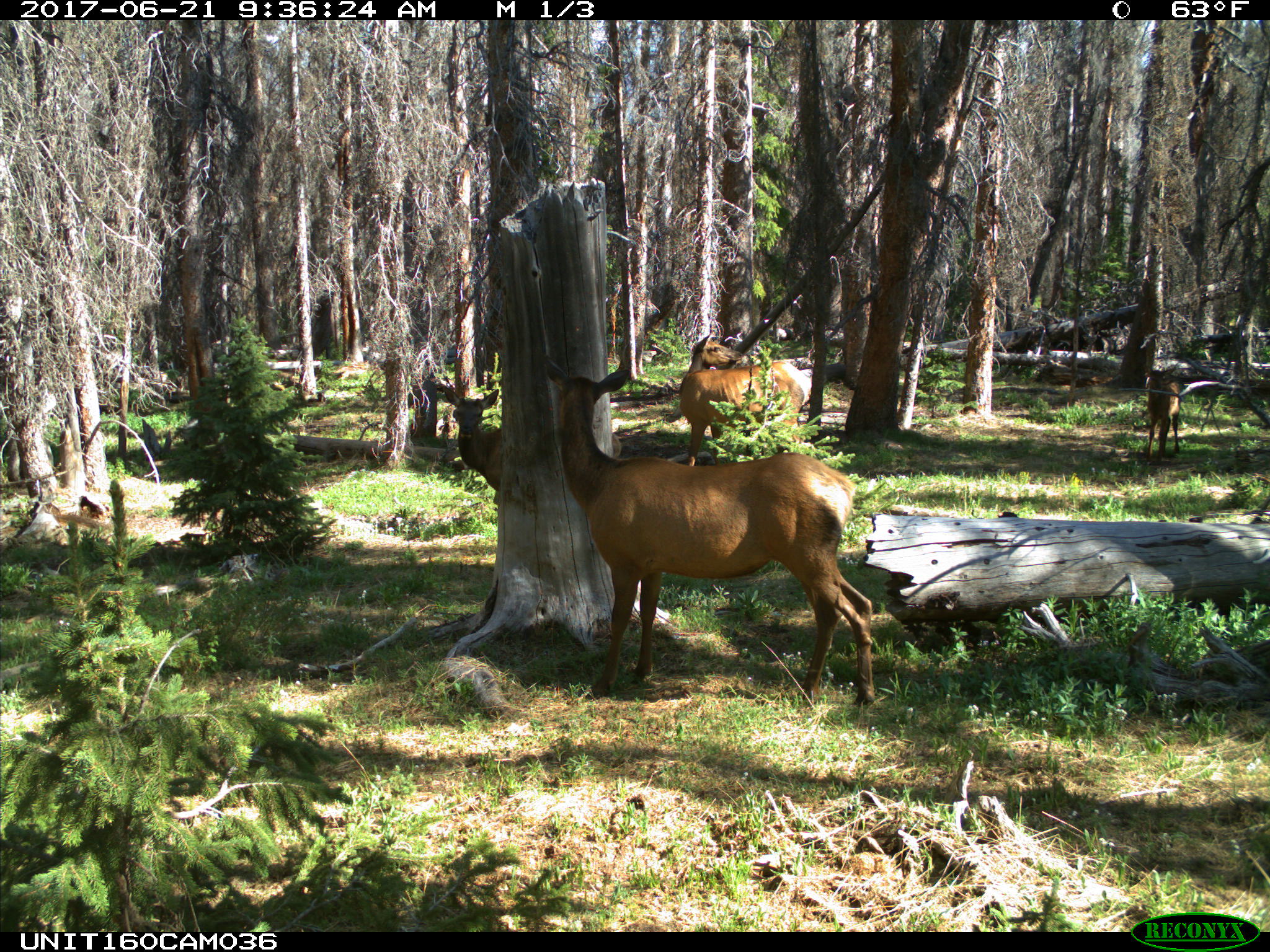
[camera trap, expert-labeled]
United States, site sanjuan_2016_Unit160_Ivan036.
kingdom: Animalia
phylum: Chordata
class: Mammalia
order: Artiodactyla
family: Cervidae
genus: Cervus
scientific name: Cervus elaphus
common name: red deer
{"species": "Cervus elaphus (red deer)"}